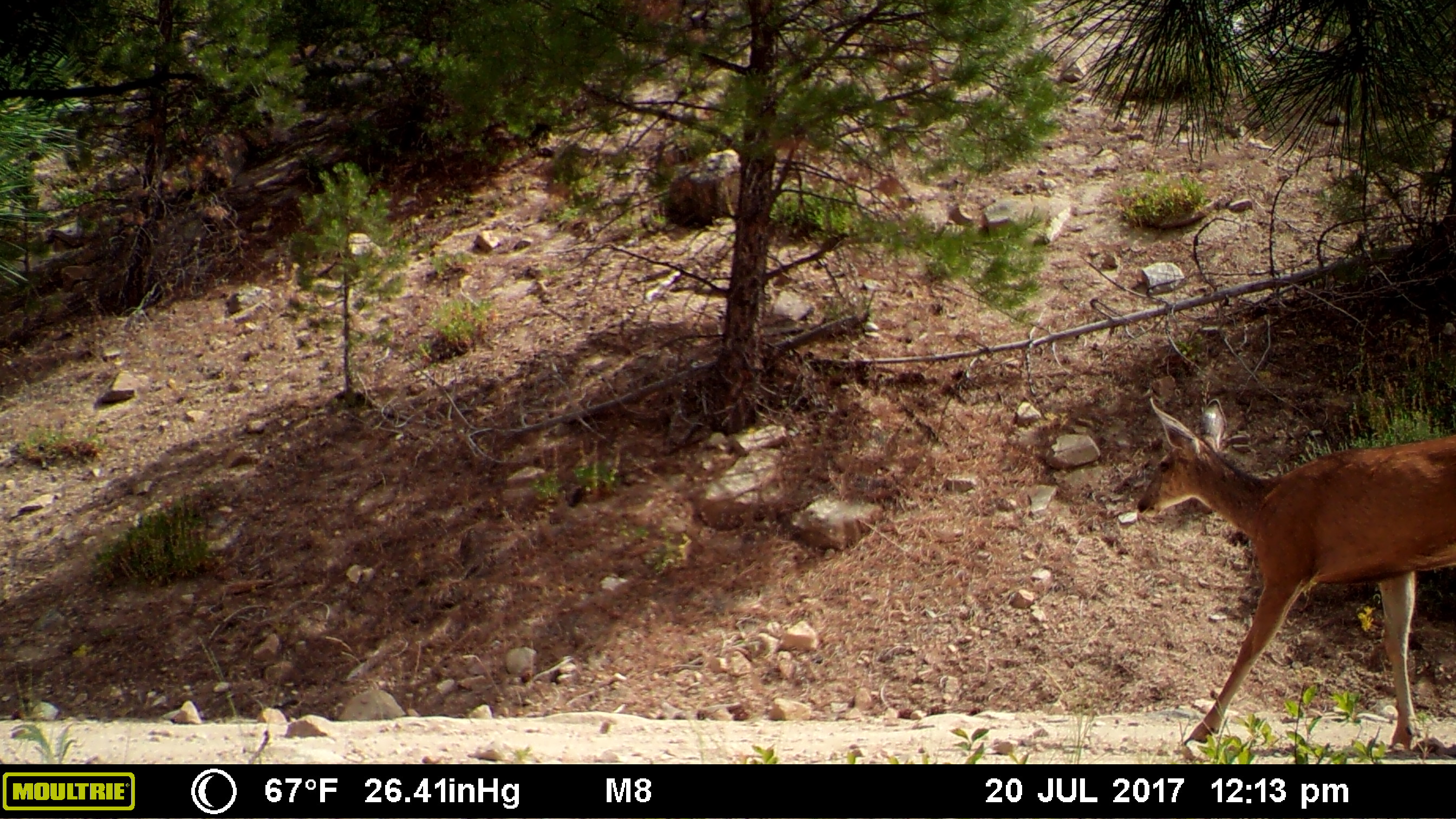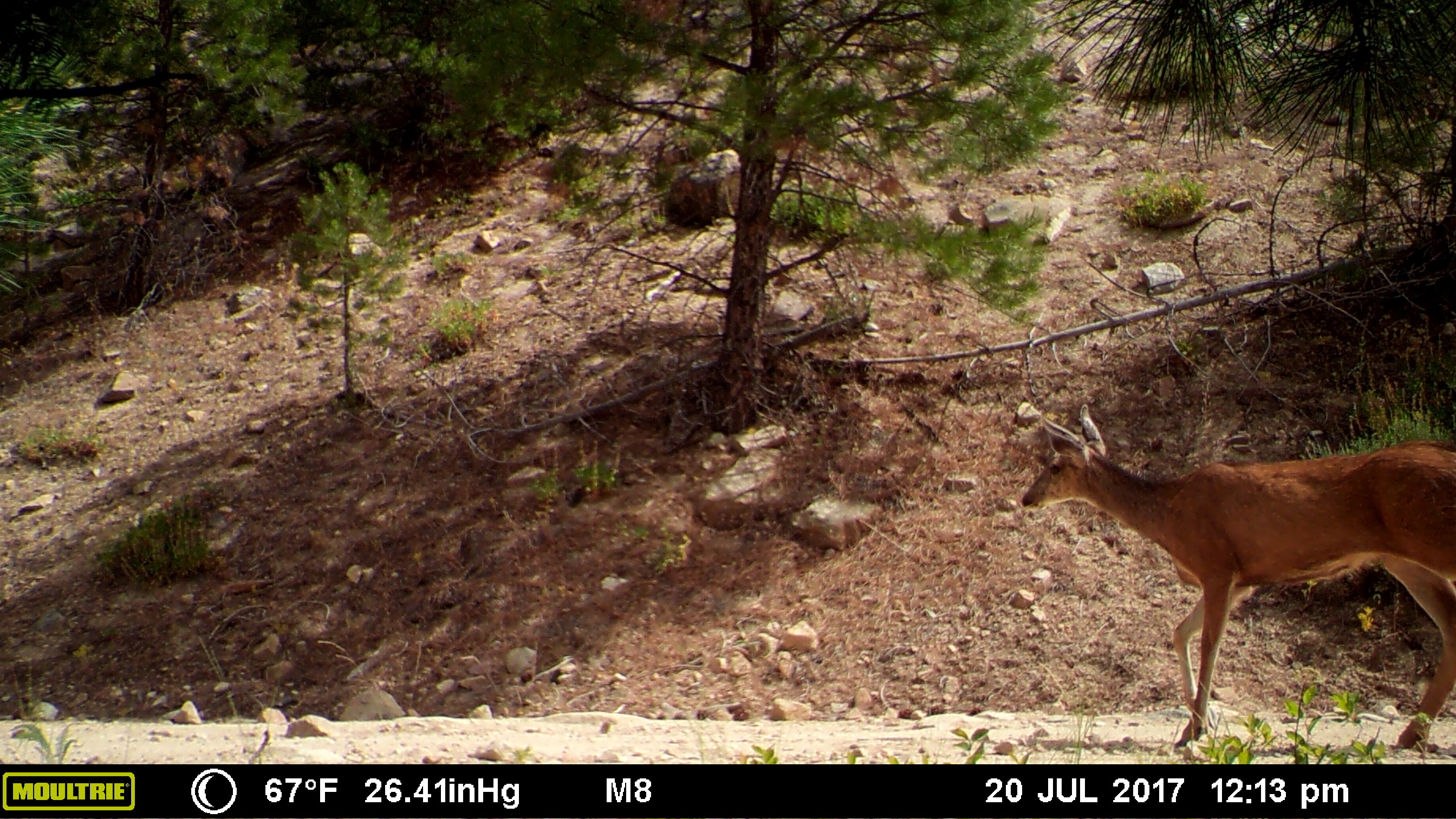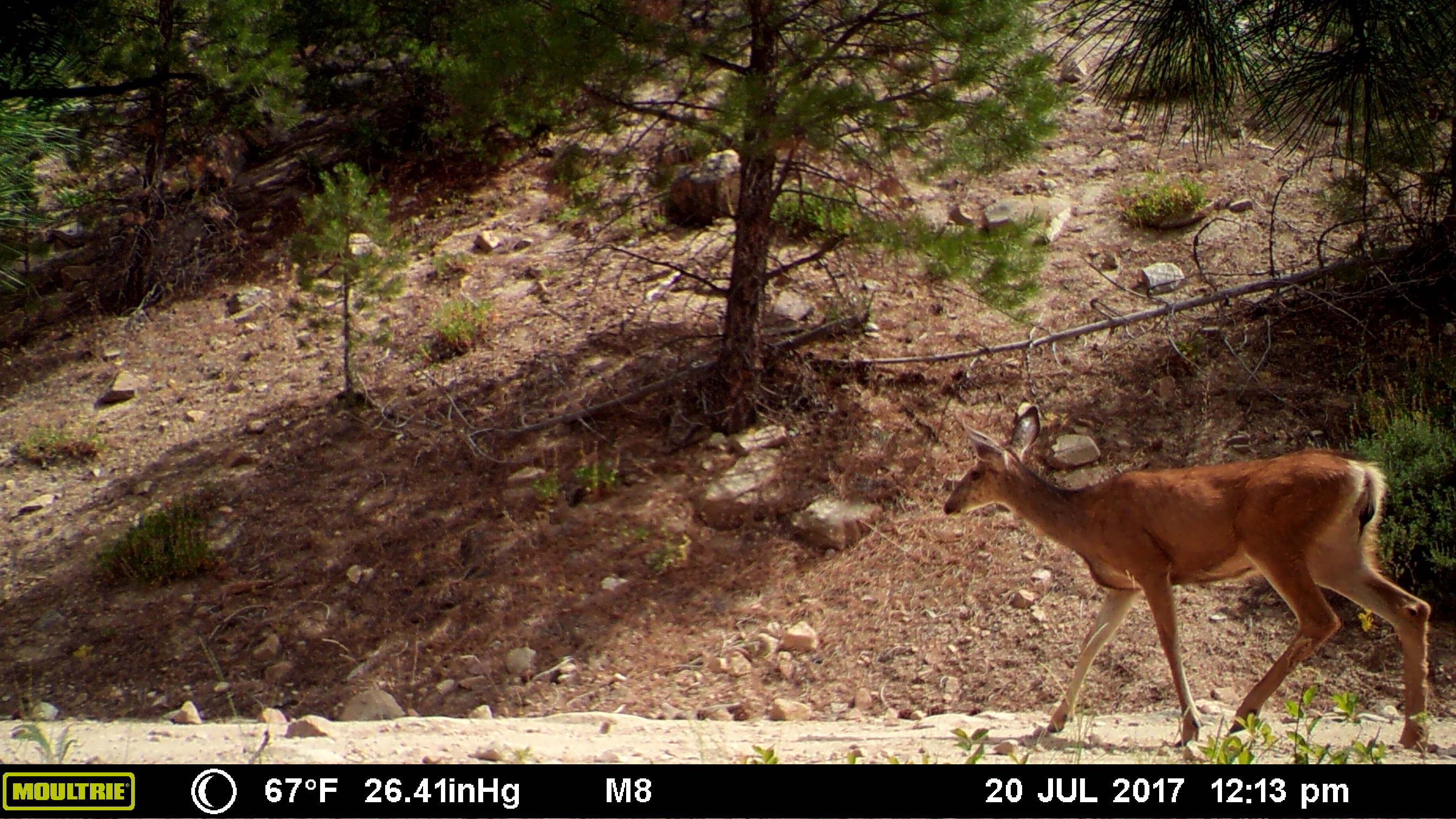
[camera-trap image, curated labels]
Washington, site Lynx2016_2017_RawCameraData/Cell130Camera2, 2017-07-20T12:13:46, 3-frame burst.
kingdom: Animalia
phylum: Chordata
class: Mammalia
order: Artiodactyla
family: Cervidae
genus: Odocoileus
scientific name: Odocoileus hemionus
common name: mule deer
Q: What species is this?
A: Odocoileus hemionus (mule deer).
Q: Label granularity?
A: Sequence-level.